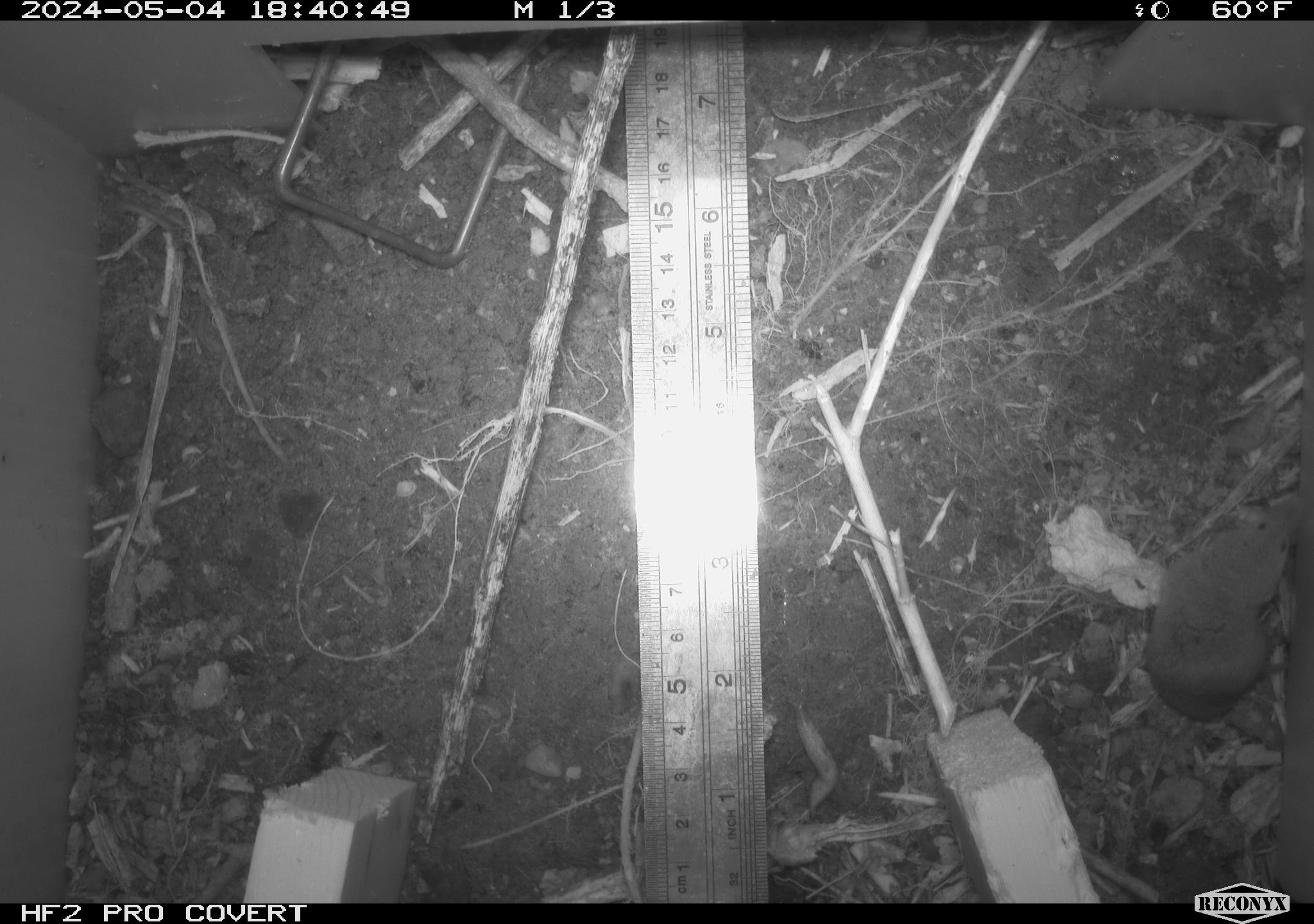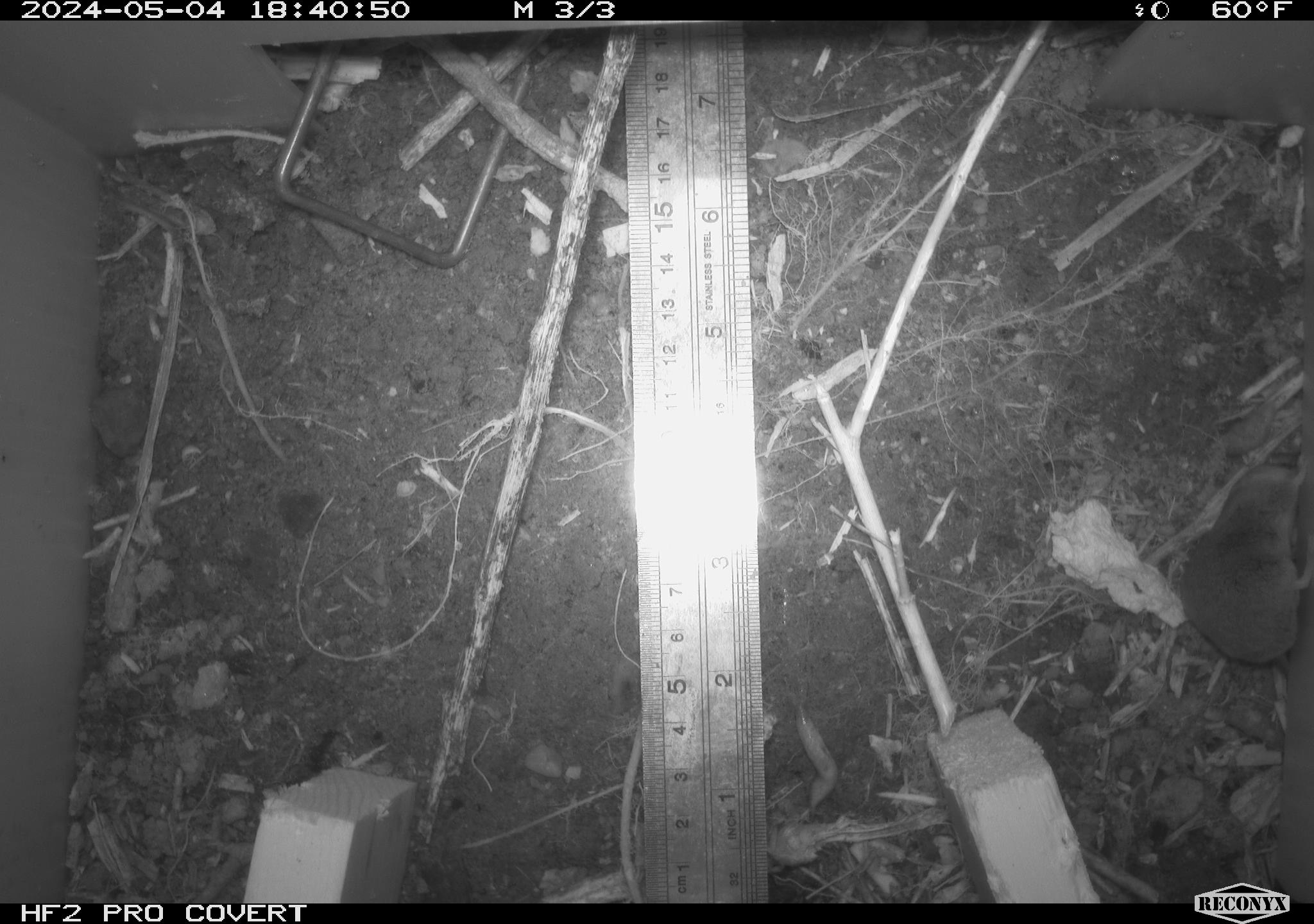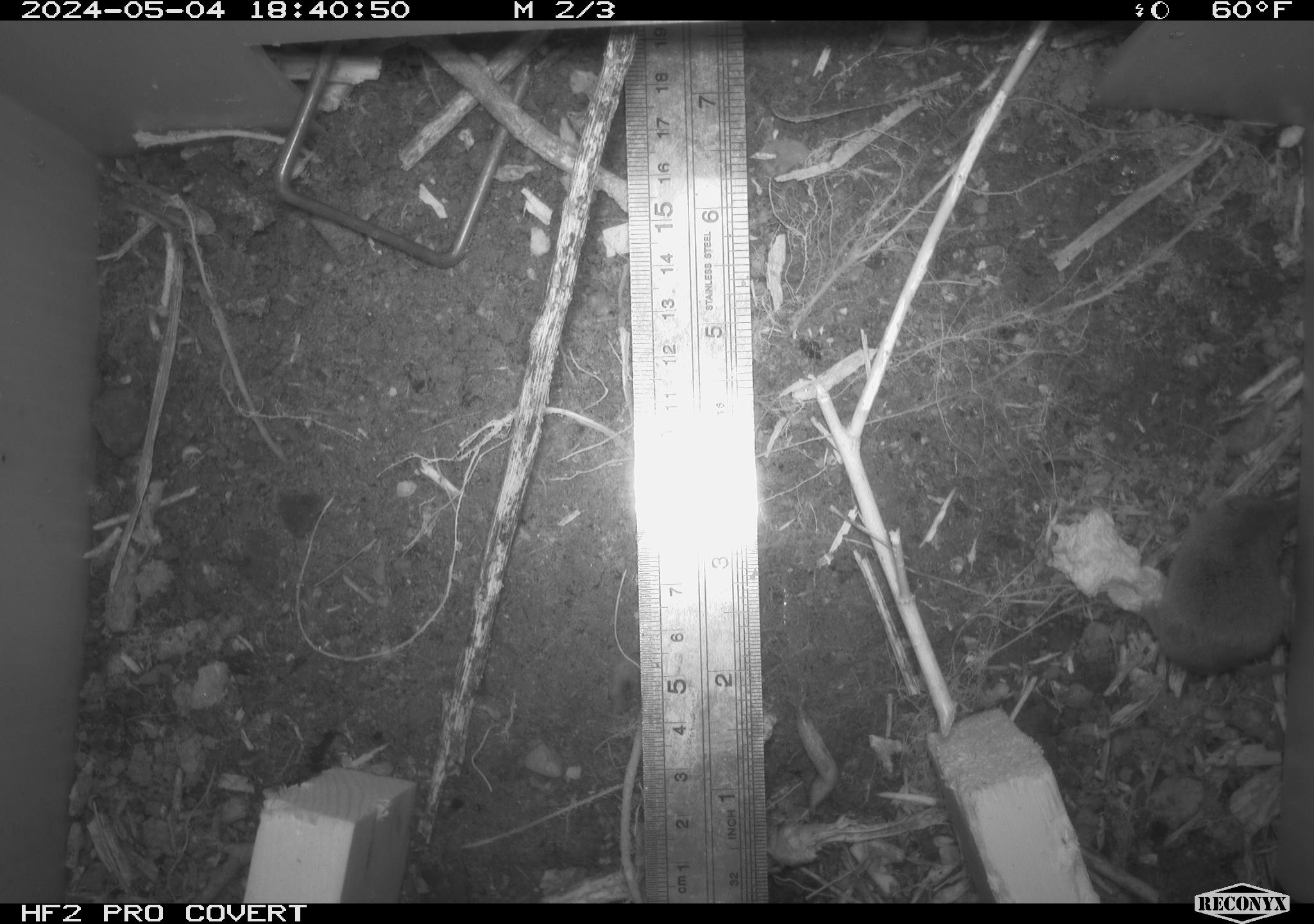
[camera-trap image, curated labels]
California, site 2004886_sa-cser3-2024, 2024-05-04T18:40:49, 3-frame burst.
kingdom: Animalia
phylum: Chordata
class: Mammalia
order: Eulipotyphla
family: Soricidae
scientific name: Soricidae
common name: shrews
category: soricidae family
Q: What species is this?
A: Soricidae family (shrews) (Soricidae).